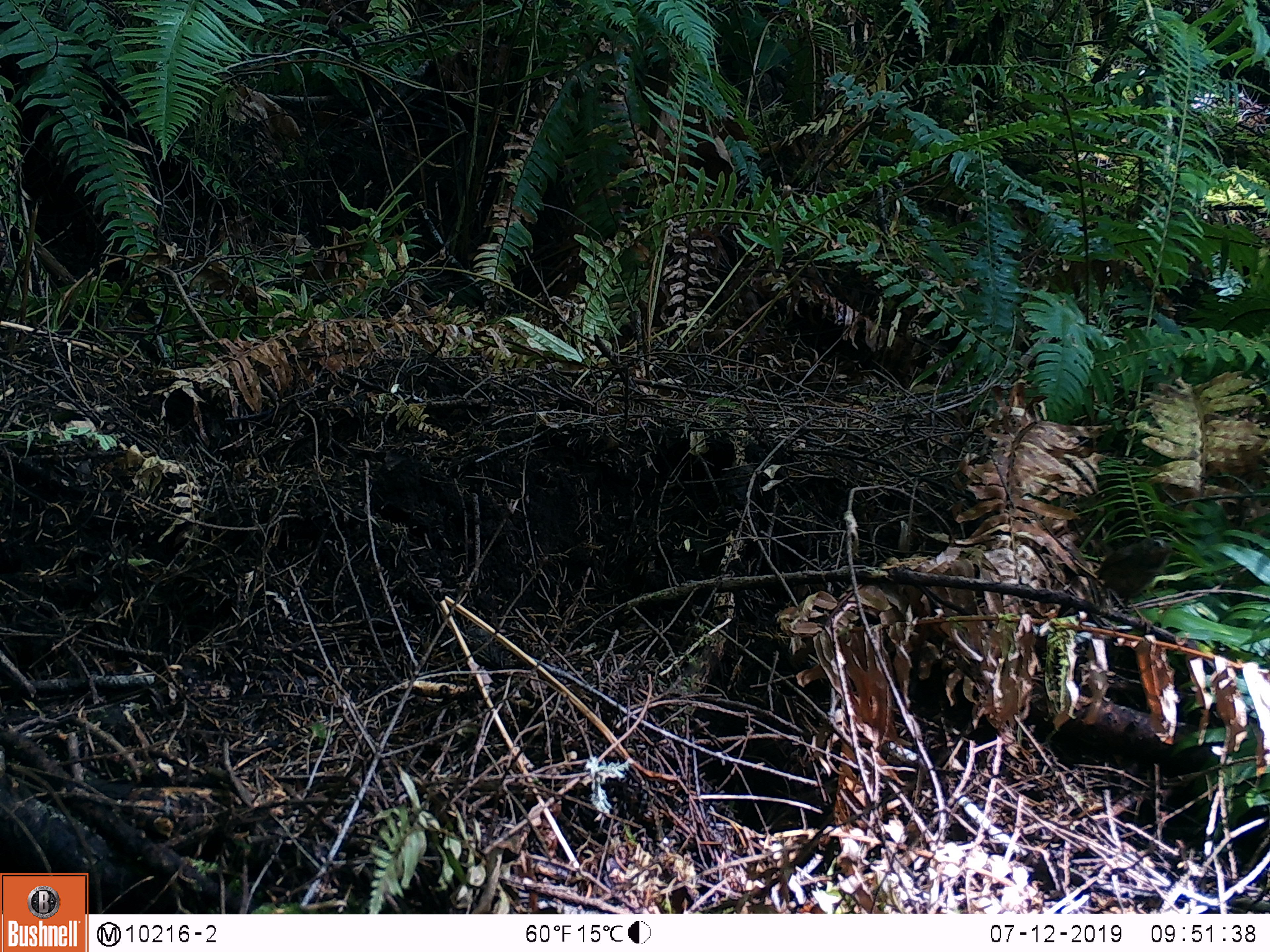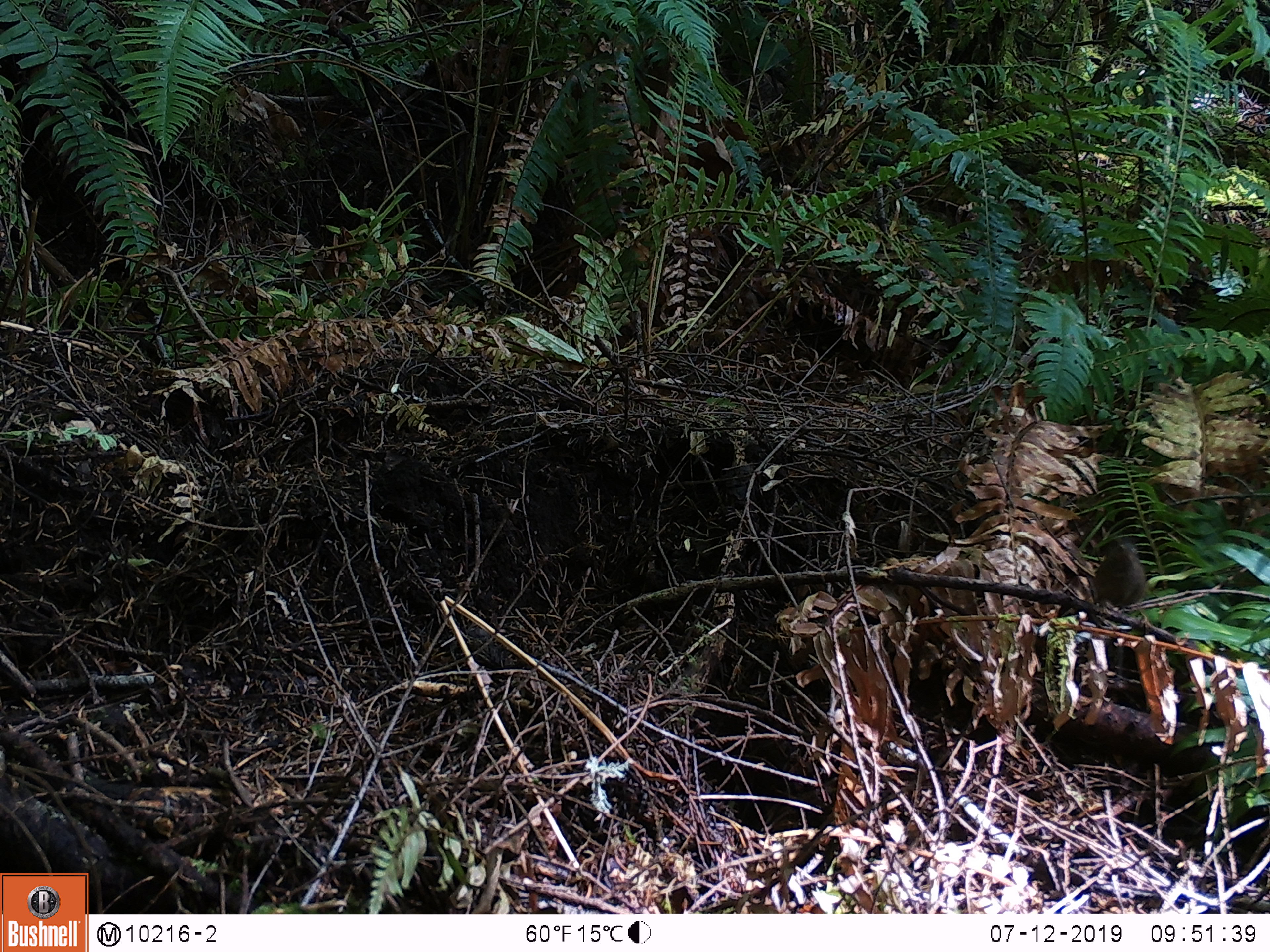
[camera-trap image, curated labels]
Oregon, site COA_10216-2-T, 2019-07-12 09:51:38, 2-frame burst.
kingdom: Animalia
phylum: Chordata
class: Aves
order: Passeriformes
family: Troglodytidae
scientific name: Troglodytidae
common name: wrens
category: troglodytidae family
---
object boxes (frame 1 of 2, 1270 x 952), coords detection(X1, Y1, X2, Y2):
troglodytidae family: detection(1089, 523, 1178, 613)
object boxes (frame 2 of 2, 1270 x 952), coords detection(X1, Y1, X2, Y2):
troglodytidae family: detection(1087, 535, 1153, 617)